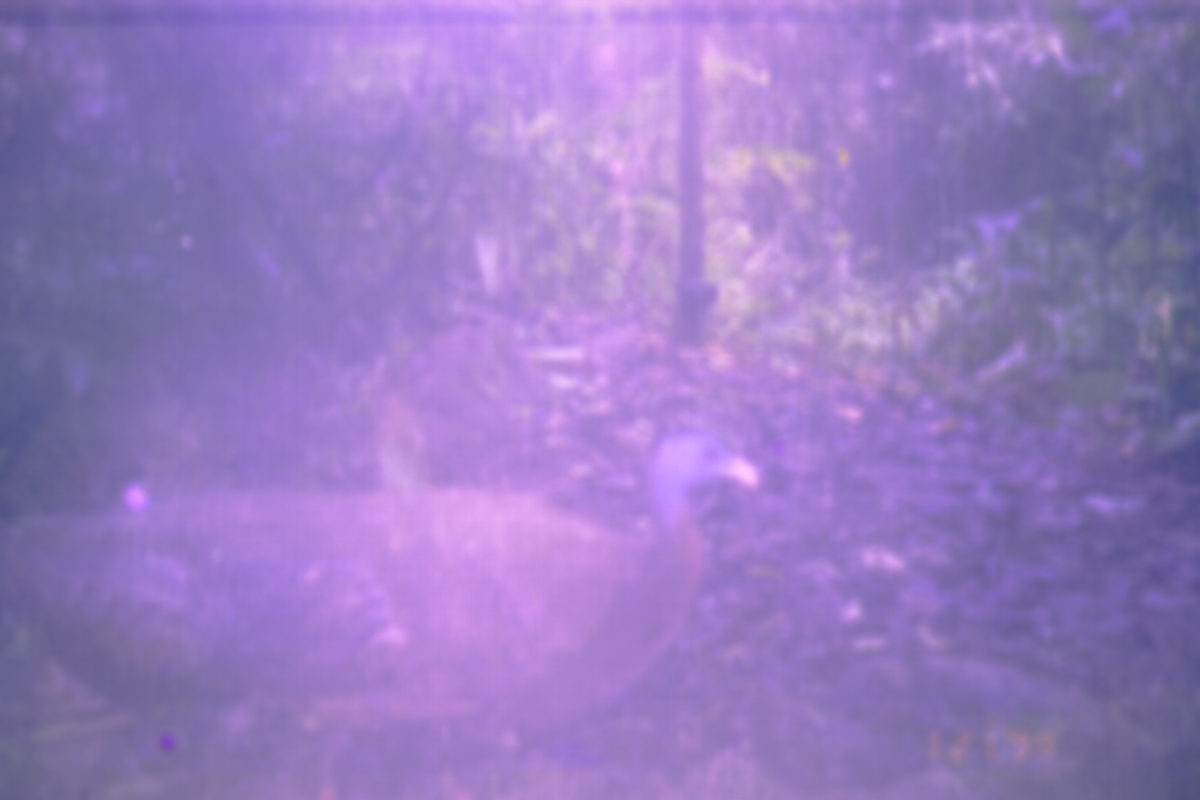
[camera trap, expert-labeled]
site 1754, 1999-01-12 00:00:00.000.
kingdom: Animalia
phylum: Chordata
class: Aves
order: Galliformes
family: Phasianidae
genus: Argusianus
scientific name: Argusianus argus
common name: great argus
Argusianus argus (great argus), count 1.